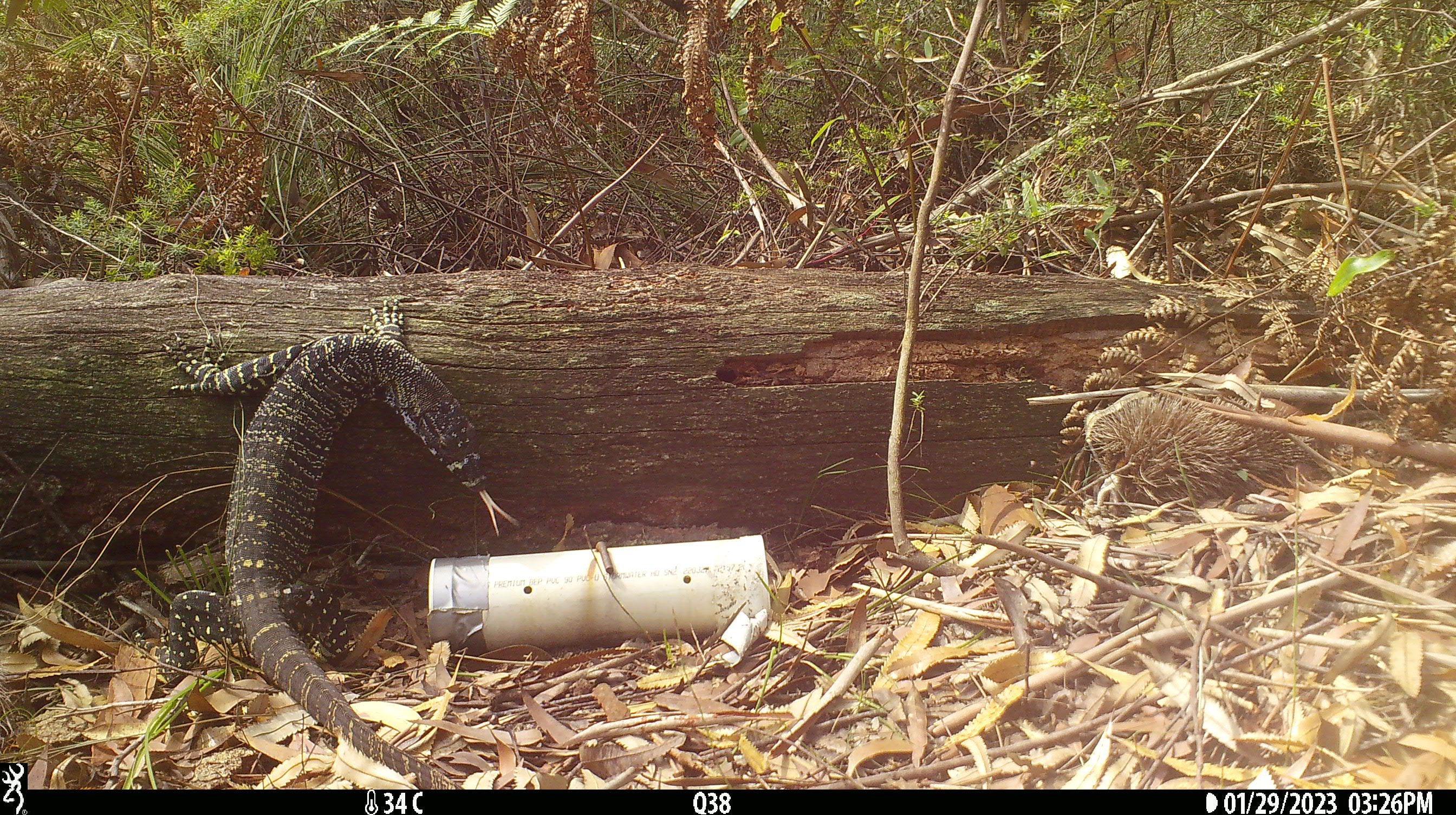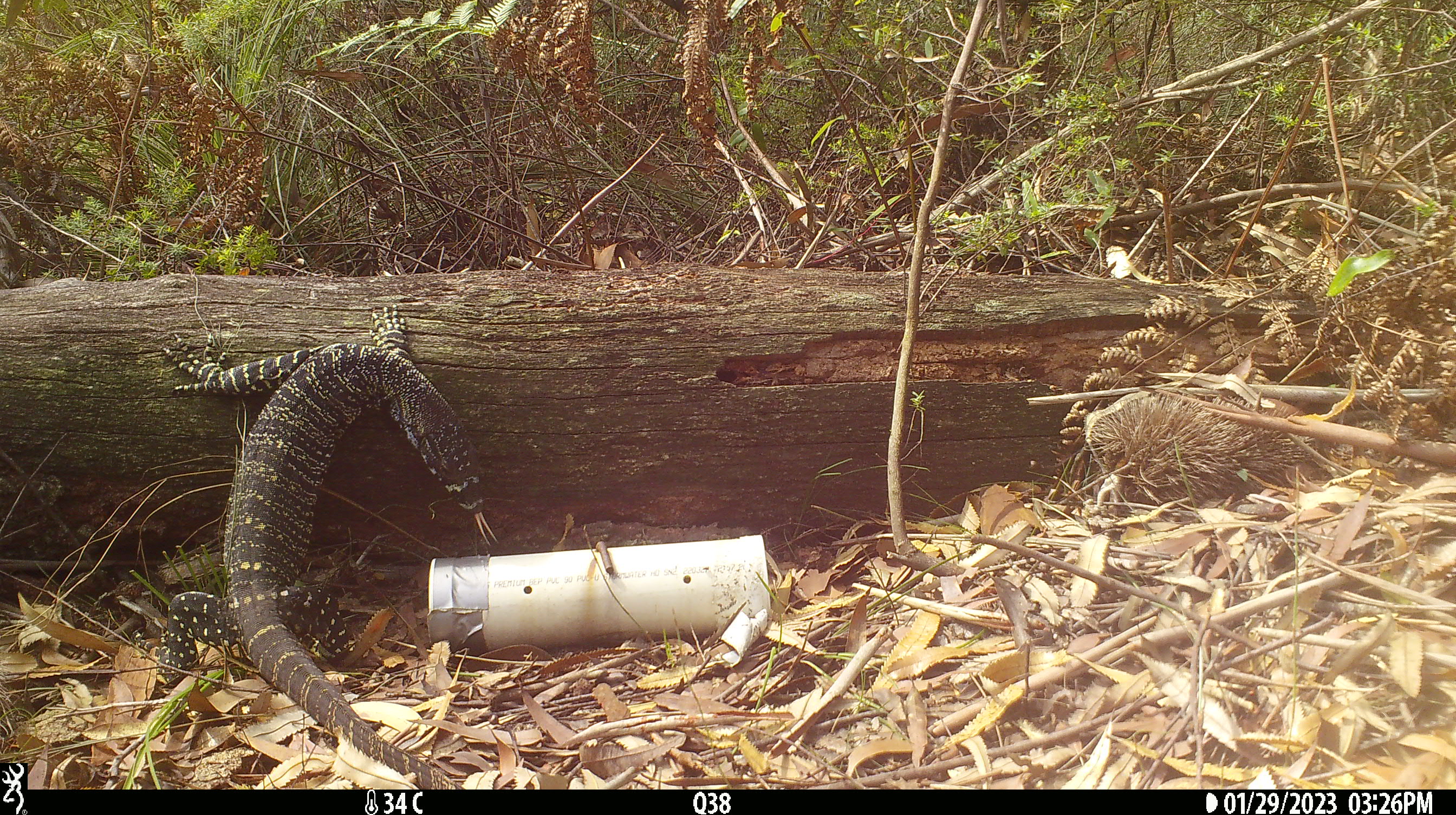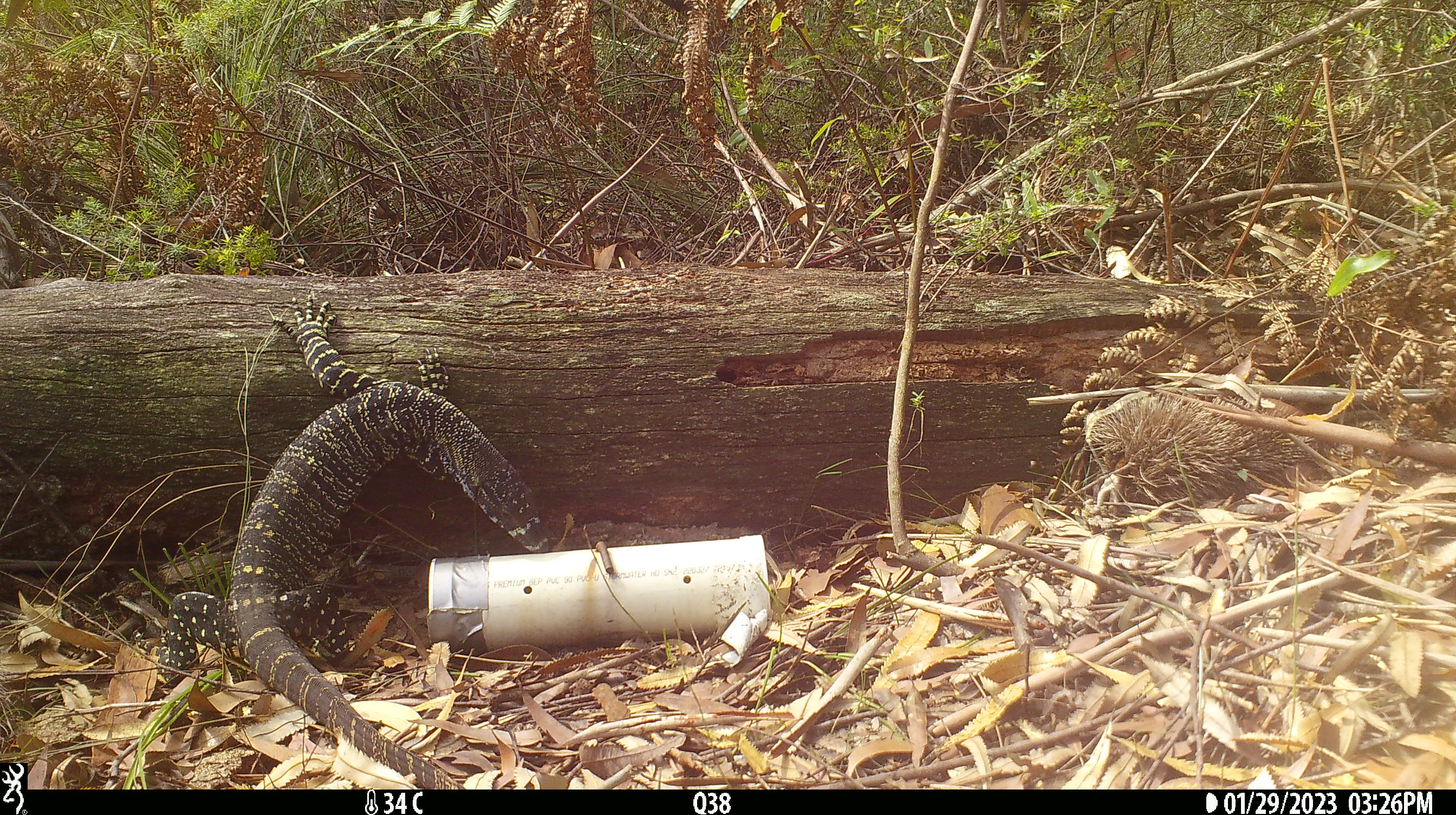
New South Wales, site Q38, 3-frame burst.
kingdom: Animalia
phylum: Chordata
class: Reptilia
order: Squamata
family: Varanidae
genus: Varanus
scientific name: Varanus varius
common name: lace monitor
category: goanna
Goanna (lace monitor) (Varanus varius).